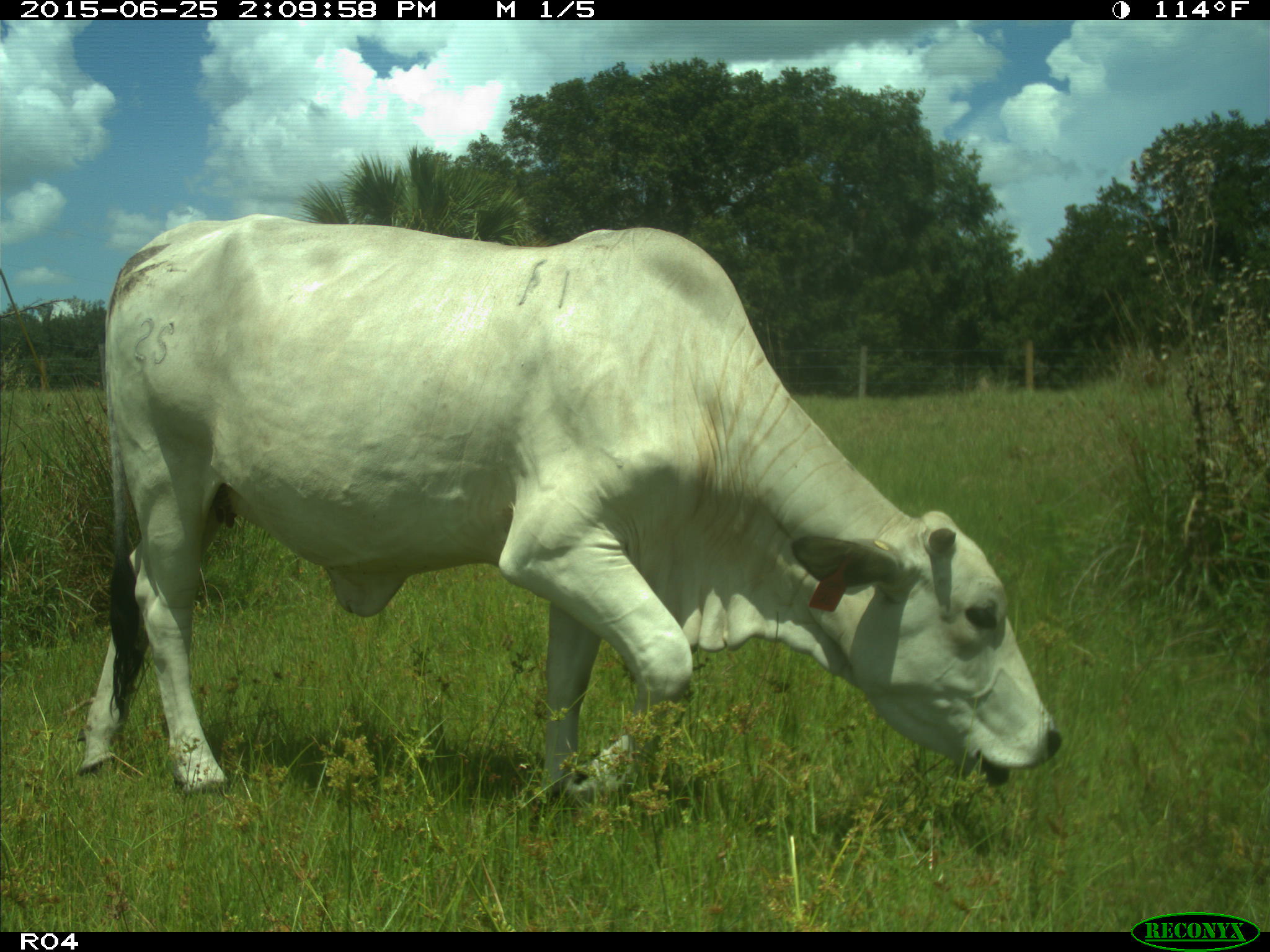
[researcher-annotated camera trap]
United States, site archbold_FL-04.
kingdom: Animalia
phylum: Chordata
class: Mammalia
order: Artiodactyla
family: Bovidae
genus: Bos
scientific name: Bos taurus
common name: domestic cow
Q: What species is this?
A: Bos taurus (domestic cow).